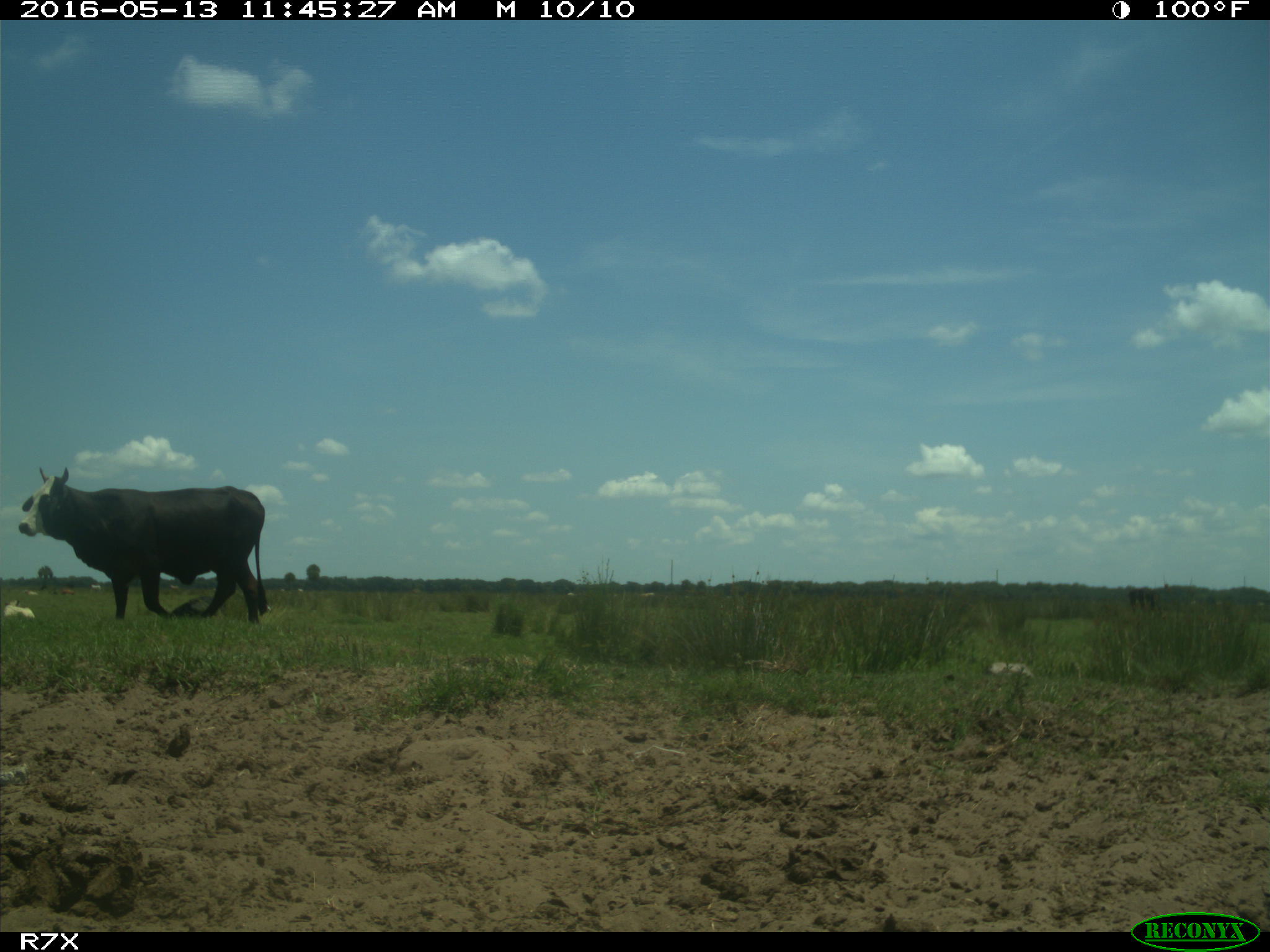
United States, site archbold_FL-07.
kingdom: Animalia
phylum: Chordata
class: Mammalia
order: Artiodactyla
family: Bovidae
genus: Bos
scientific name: Bos taurus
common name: domestic cow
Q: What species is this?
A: Bos taurus (domestic cow).